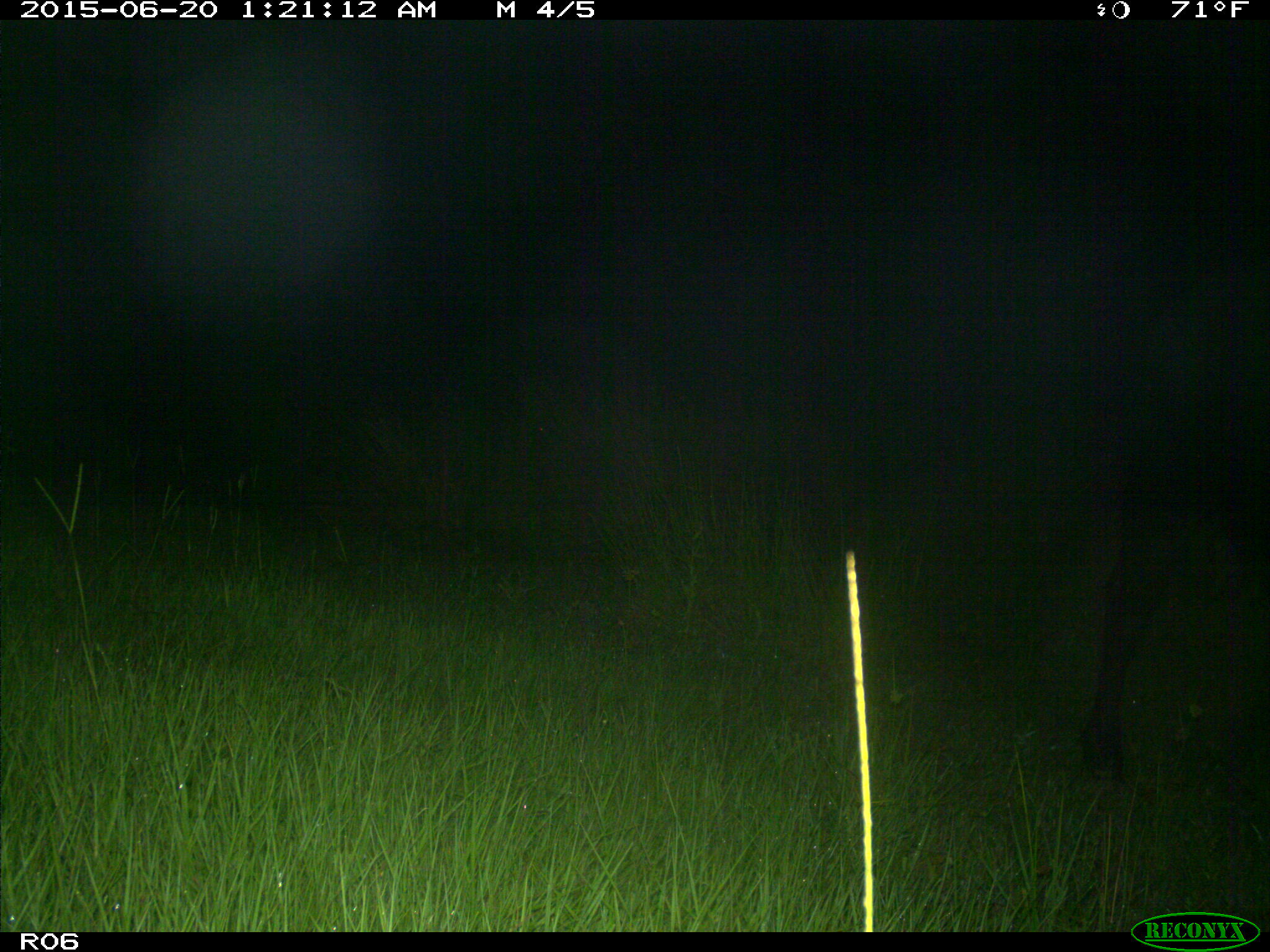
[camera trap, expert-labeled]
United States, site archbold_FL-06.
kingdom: Animalia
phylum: Chordata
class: Mammalia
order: Artiodactyla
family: Bovidae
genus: Bos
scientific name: Bos taurus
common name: domestic cow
Bos taurus (domestic cow).